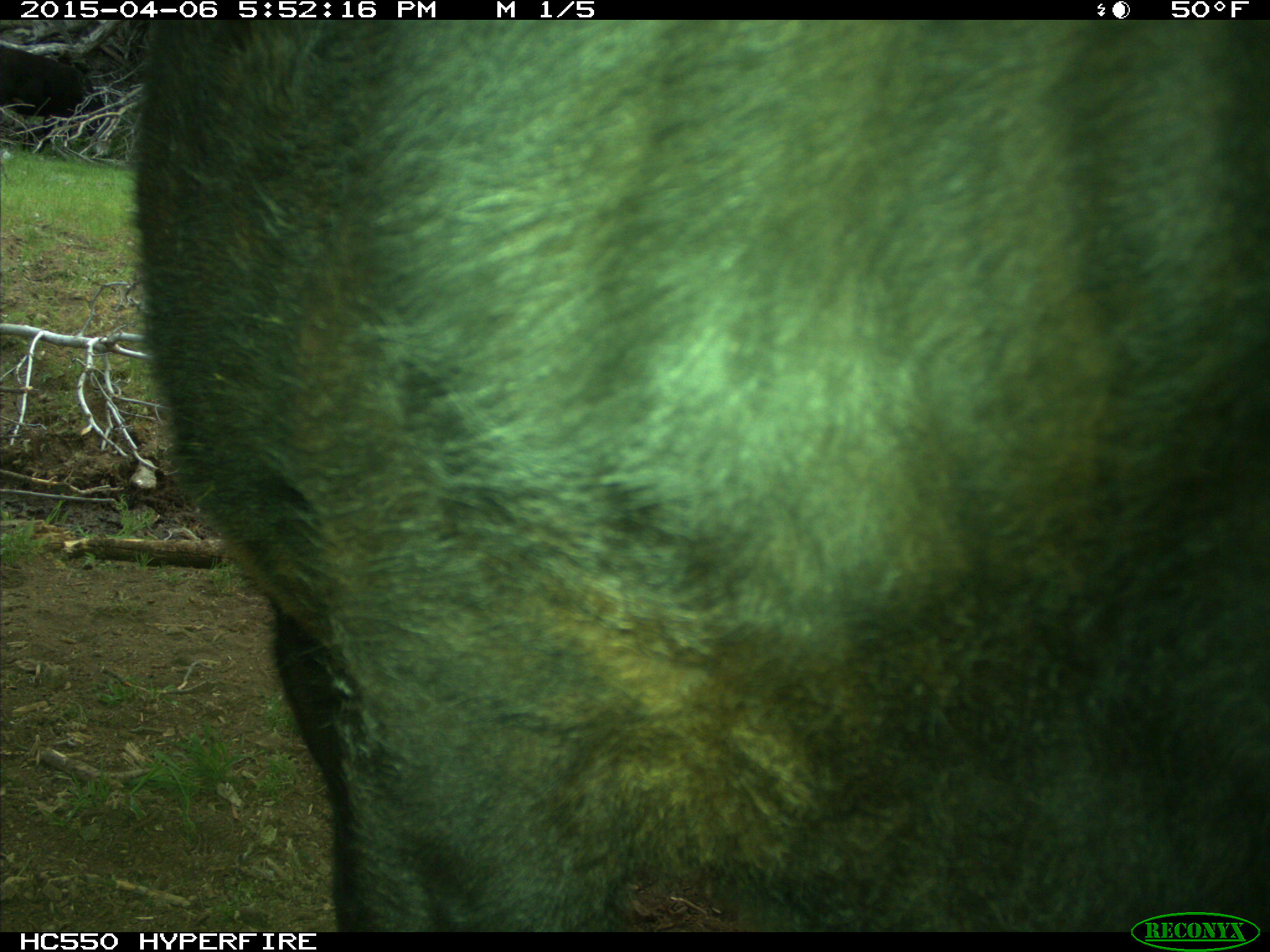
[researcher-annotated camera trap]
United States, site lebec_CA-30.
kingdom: Animalia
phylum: Chordata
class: Mammalia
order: Artiodactyla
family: Bovidae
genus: Bos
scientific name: Bos taurus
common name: domestic cow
Bos taurus (domestic cow).